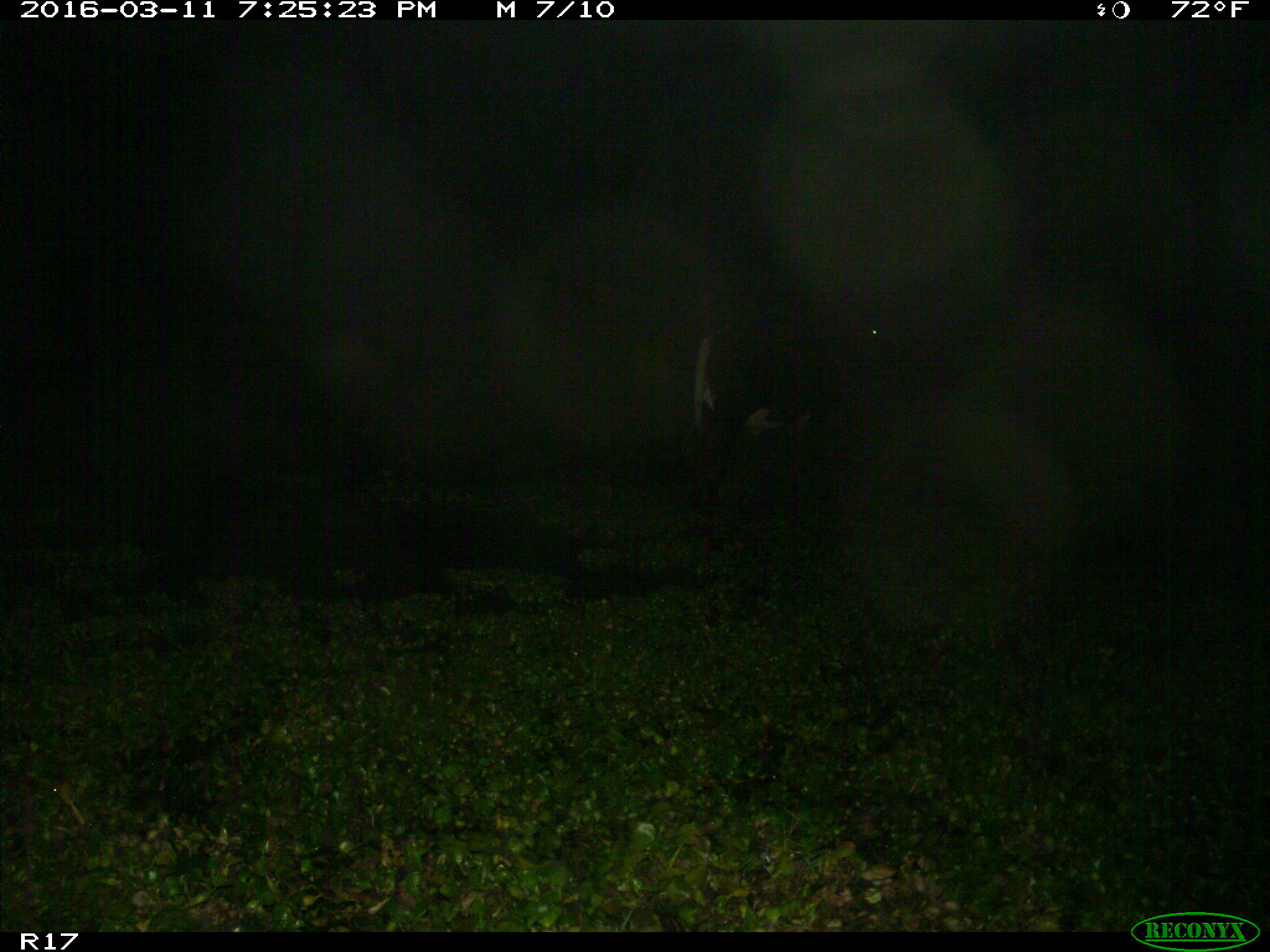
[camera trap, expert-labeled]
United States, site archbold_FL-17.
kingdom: Animalia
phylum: Chordata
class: Mammalia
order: Artiodactyla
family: Bovidae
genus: Bos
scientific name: Bos taurus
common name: domestic cow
Bos taurus (domestic cow).